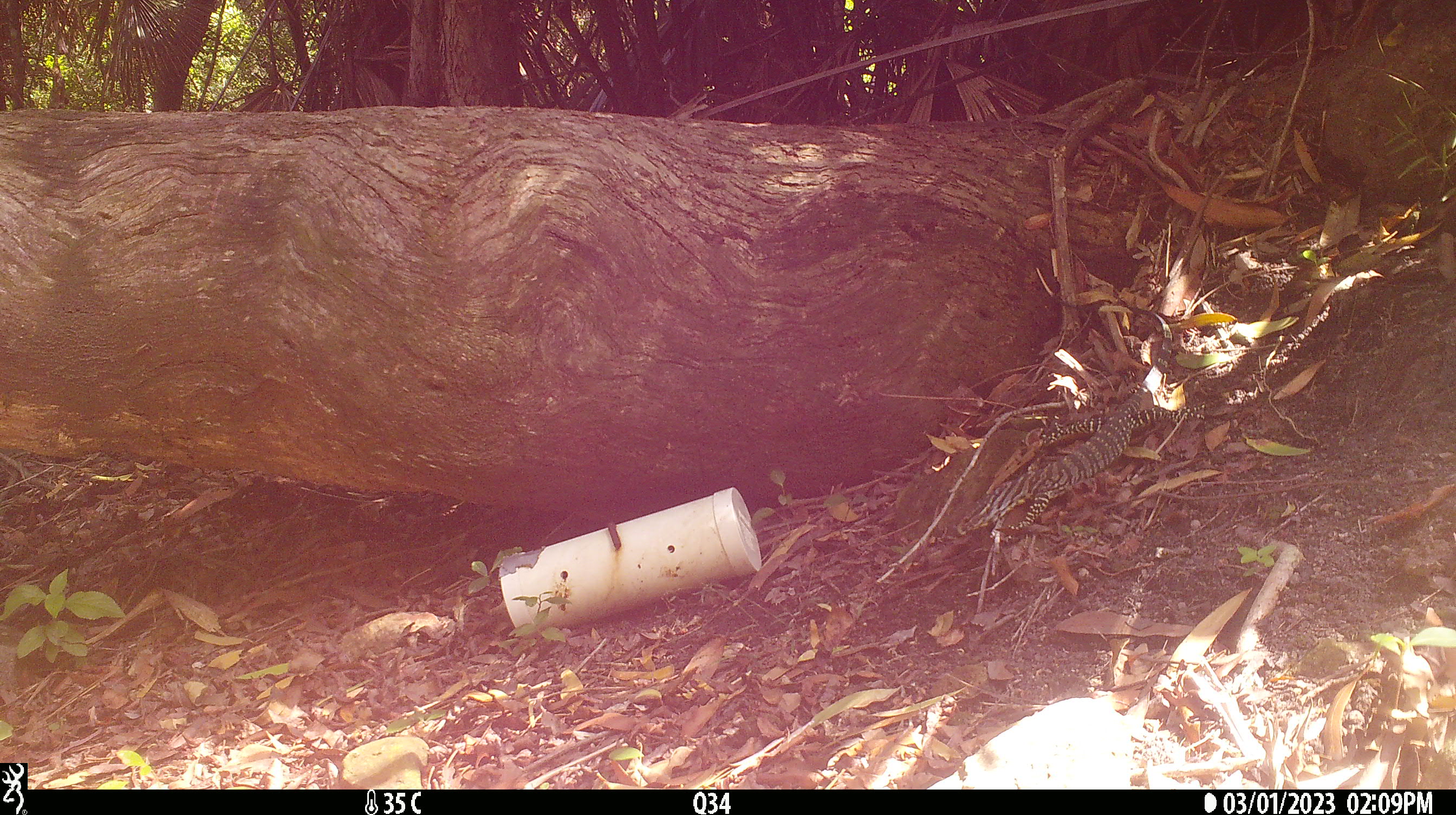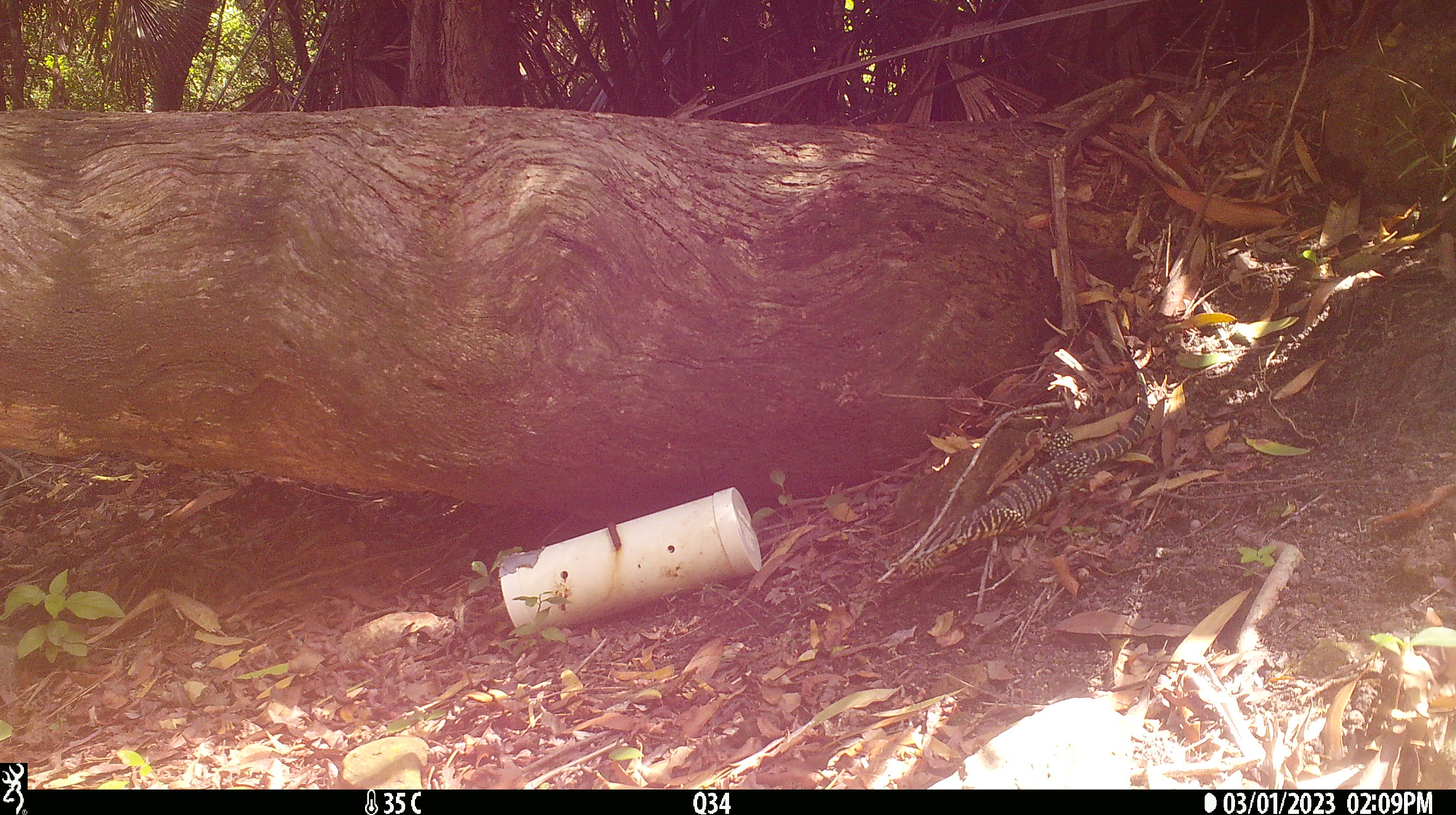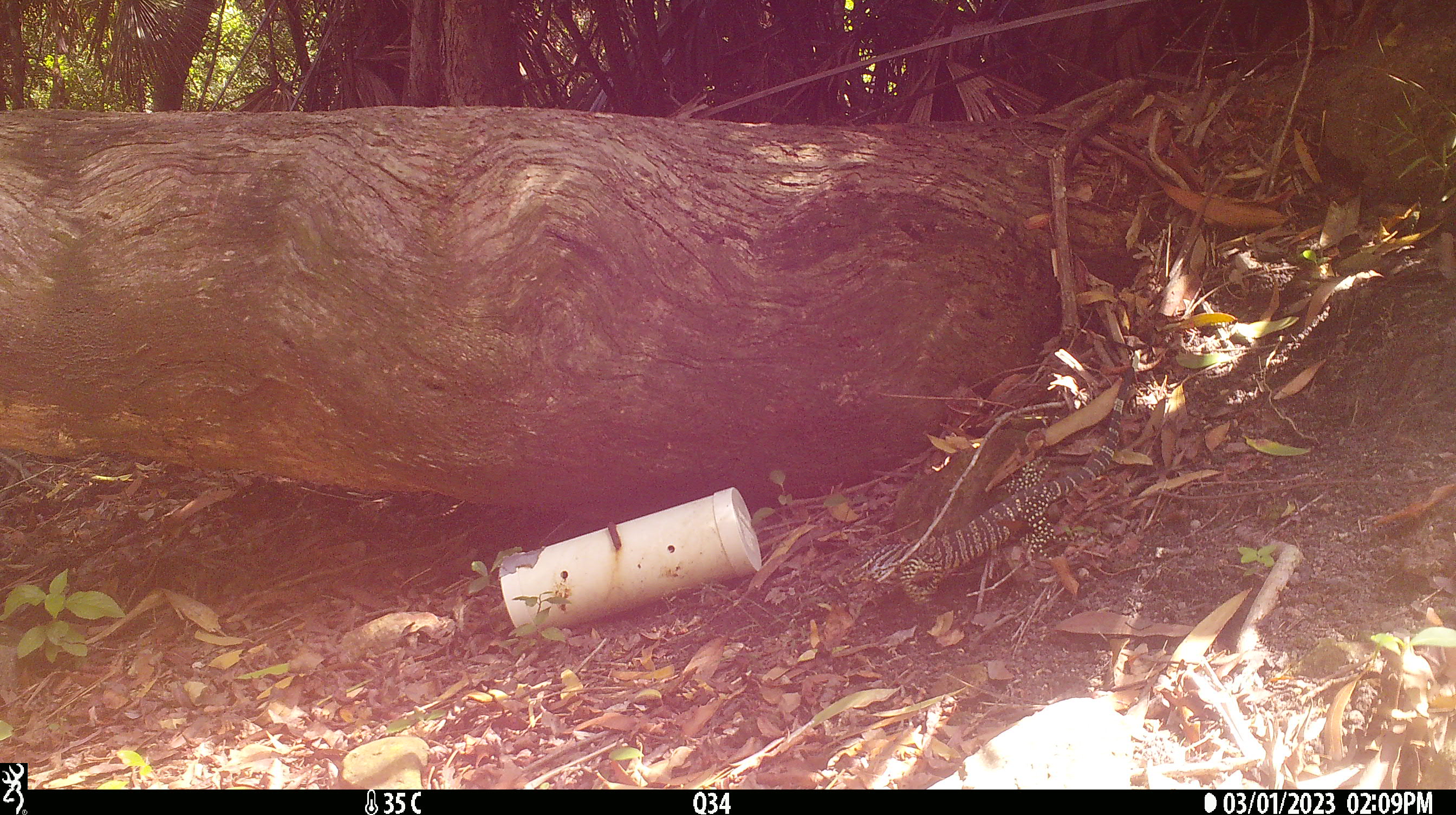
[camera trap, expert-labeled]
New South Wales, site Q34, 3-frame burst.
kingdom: Animalia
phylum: Chordata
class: Reptilia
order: Squamata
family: Varanidae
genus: Varanus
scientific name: Varanus varius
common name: lace monitor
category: goanna